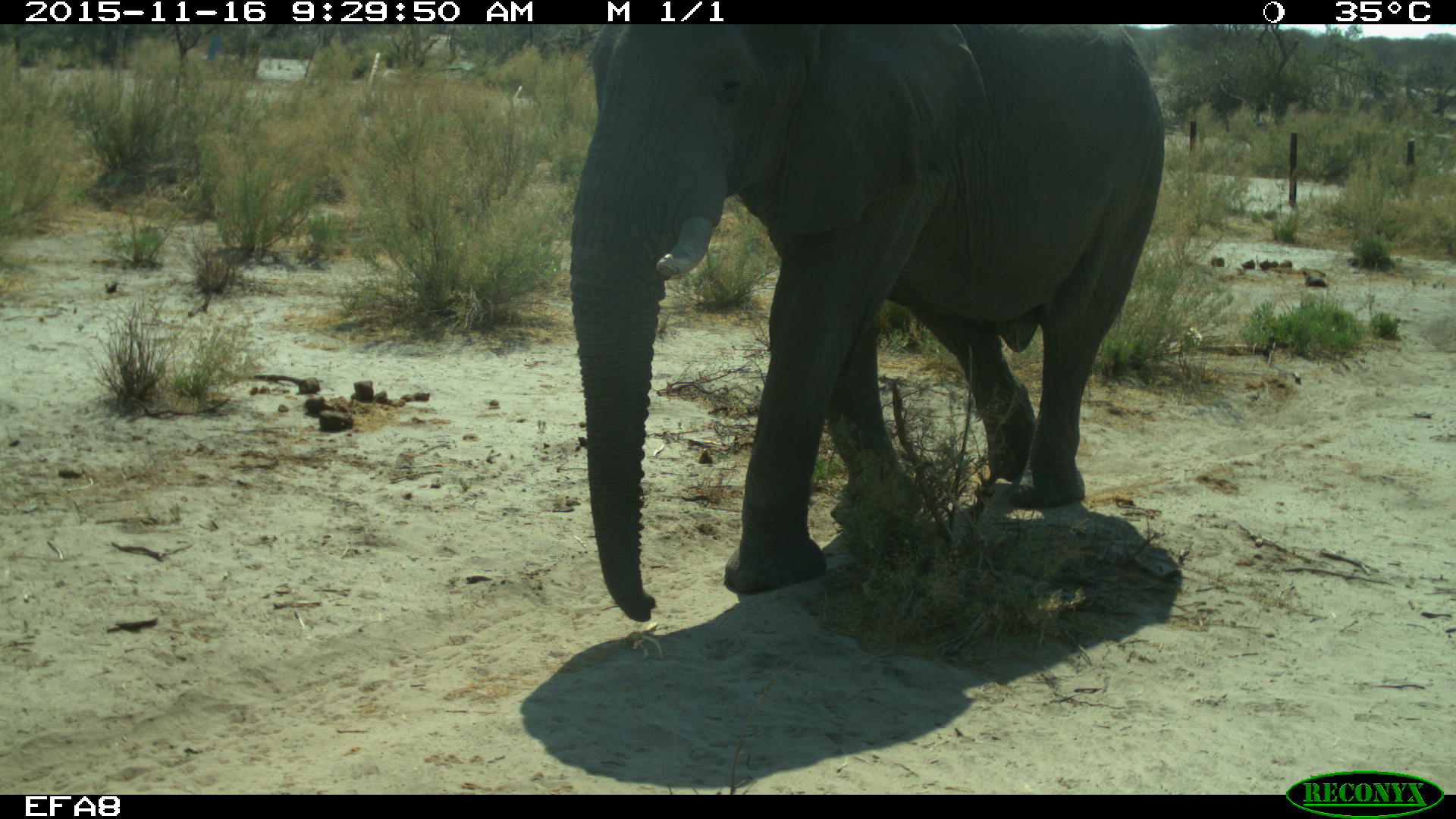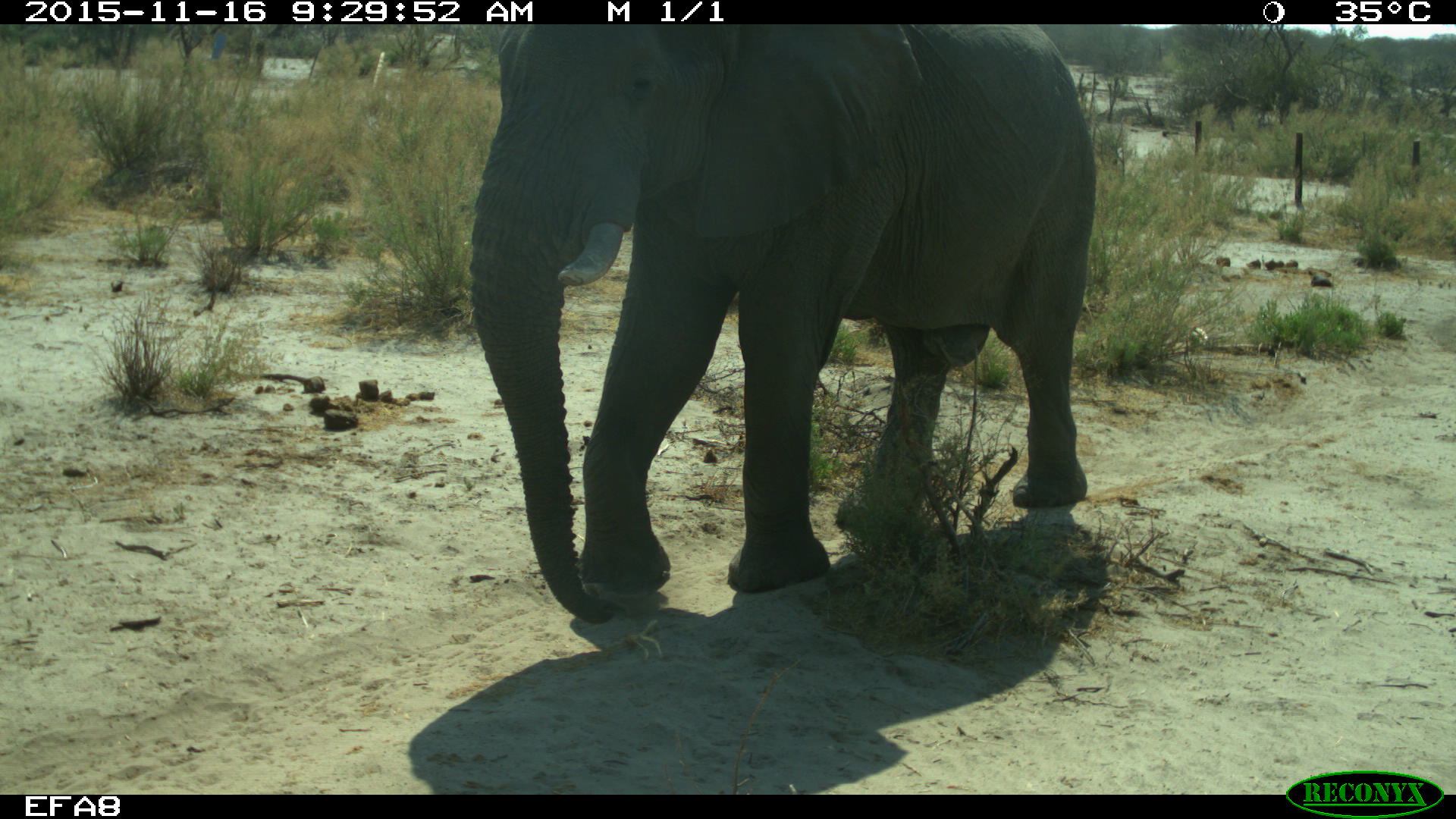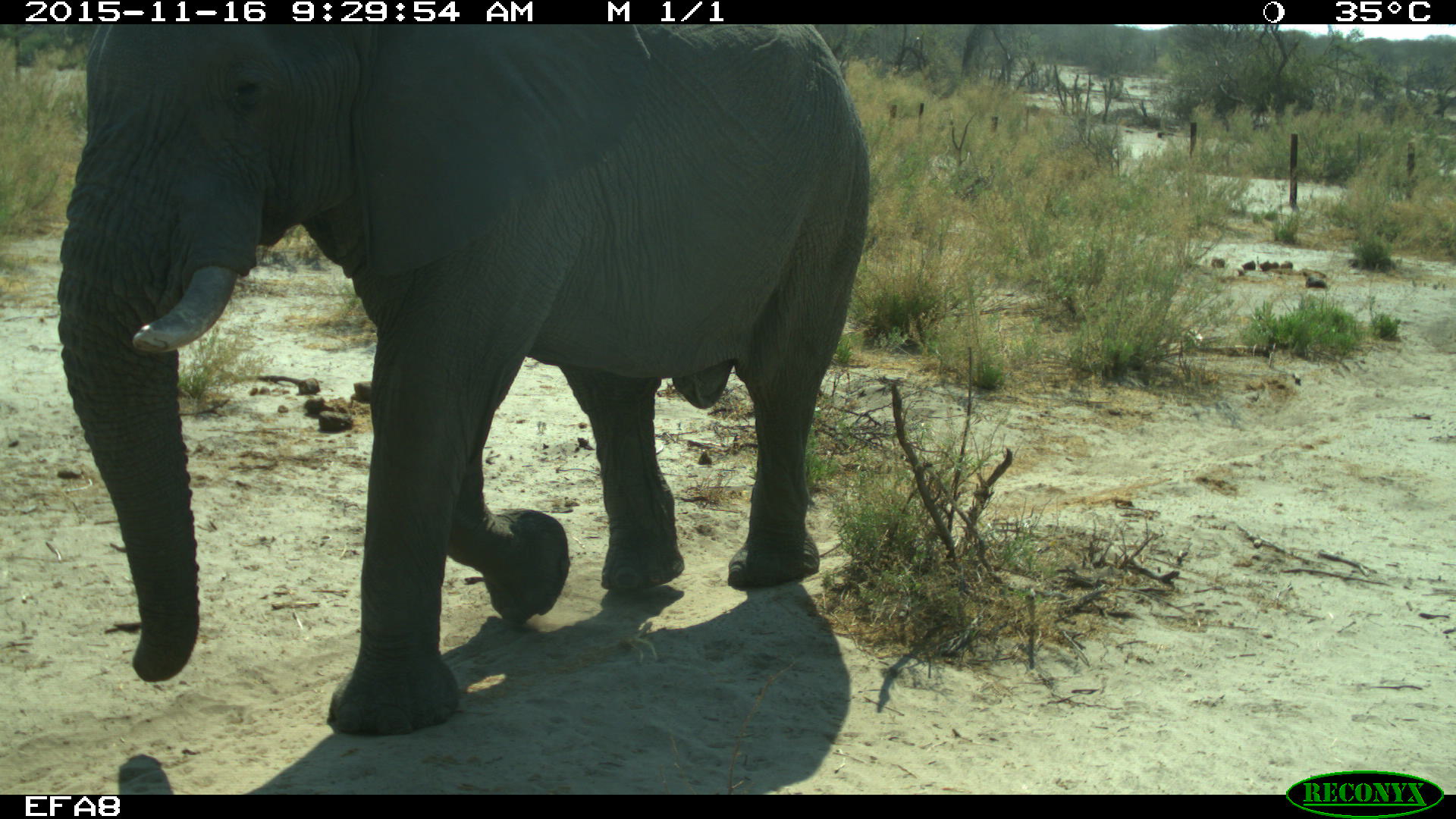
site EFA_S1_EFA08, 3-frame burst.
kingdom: Animalia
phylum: Chordata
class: Mammalia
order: Proboscidea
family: Elephantidae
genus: Loxodonta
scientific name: Loxodonta africana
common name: african bush elephant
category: elephant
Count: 1.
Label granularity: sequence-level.